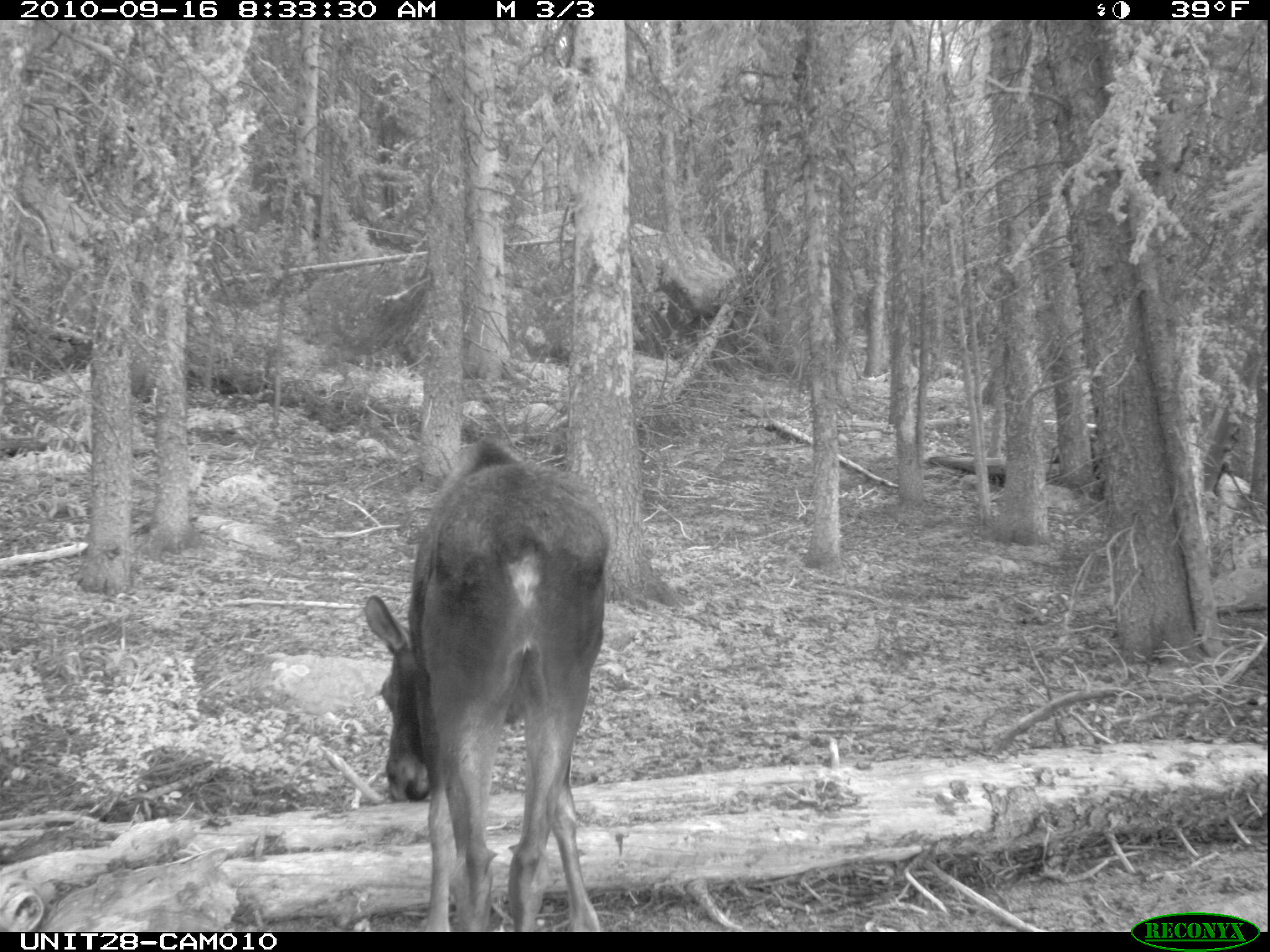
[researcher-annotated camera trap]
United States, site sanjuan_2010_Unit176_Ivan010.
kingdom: Animalia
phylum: Chordata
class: Mammalia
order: Artiodactyla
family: Cervidae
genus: Alces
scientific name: Alces alces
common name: moose